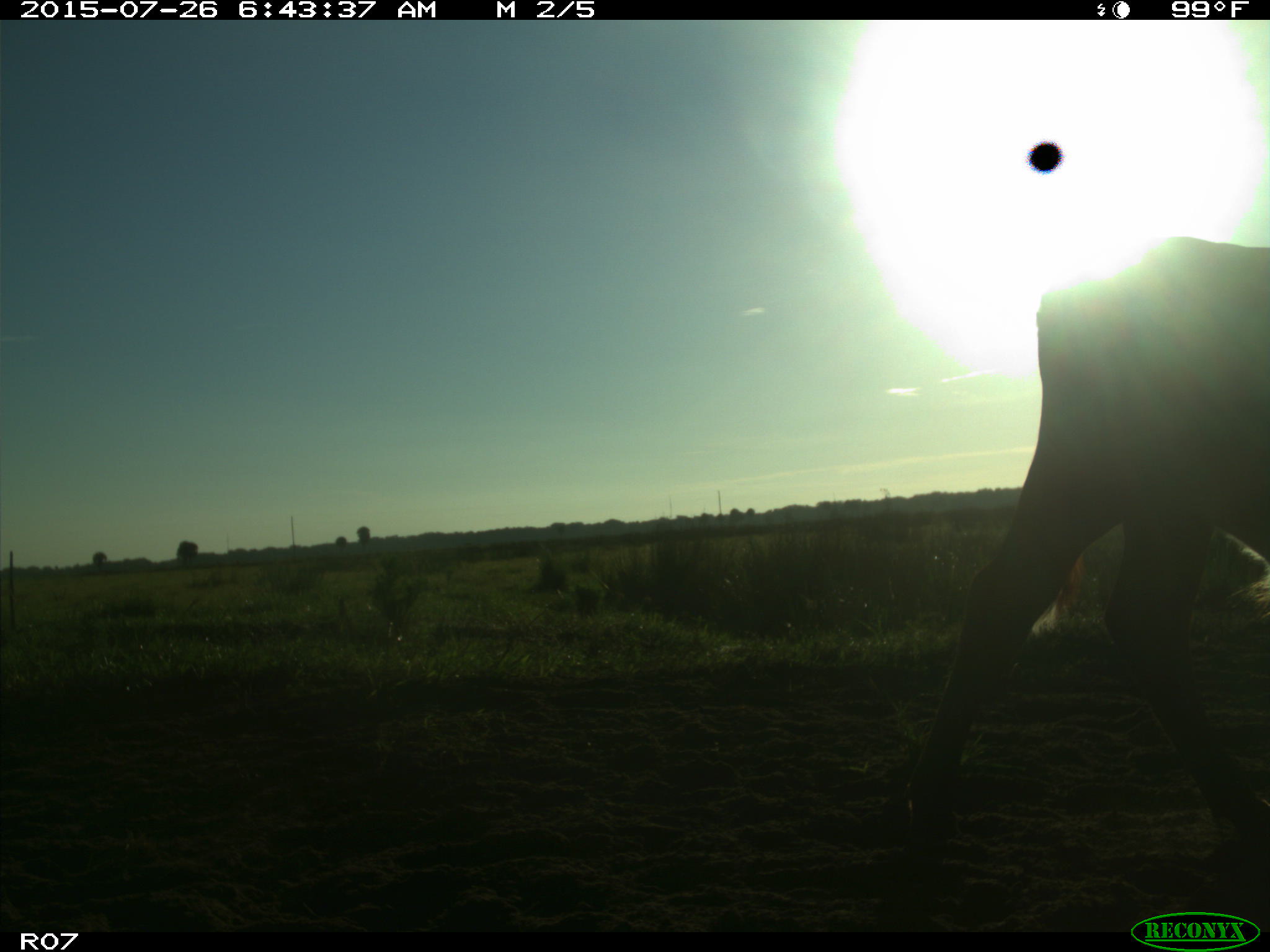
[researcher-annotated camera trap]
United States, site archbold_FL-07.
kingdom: Animalia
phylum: Chordata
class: Mammalia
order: Artiodactyla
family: Bovidae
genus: Bos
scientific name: Bos taurus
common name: domestic cow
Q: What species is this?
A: Bos taurus (domestic cow).